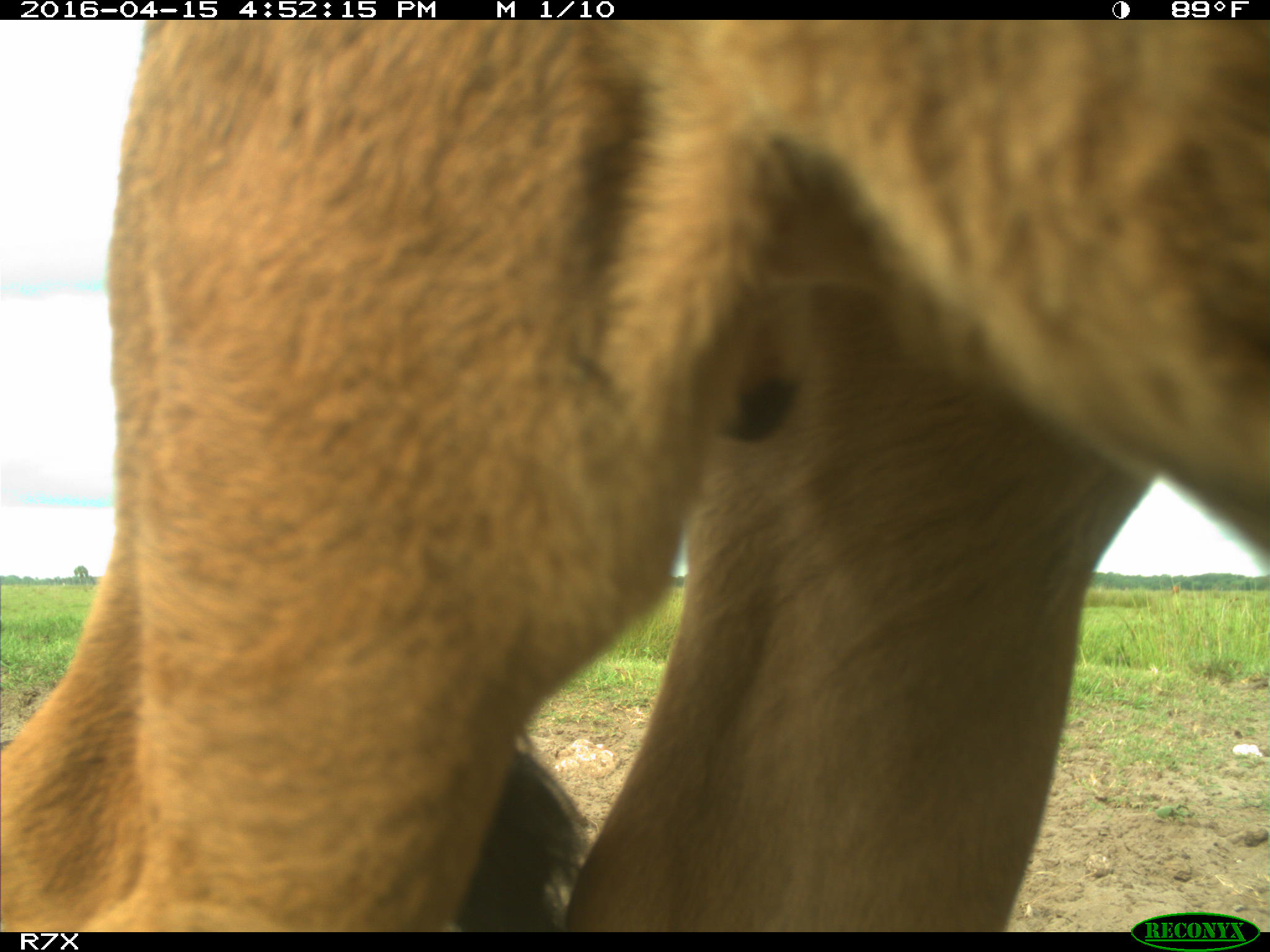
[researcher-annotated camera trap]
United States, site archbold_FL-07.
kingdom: Animalia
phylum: Chordata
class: Mammalia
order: Artiodactyla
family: Bovidae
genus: Bos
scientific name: Bos taurus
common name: domestic cow